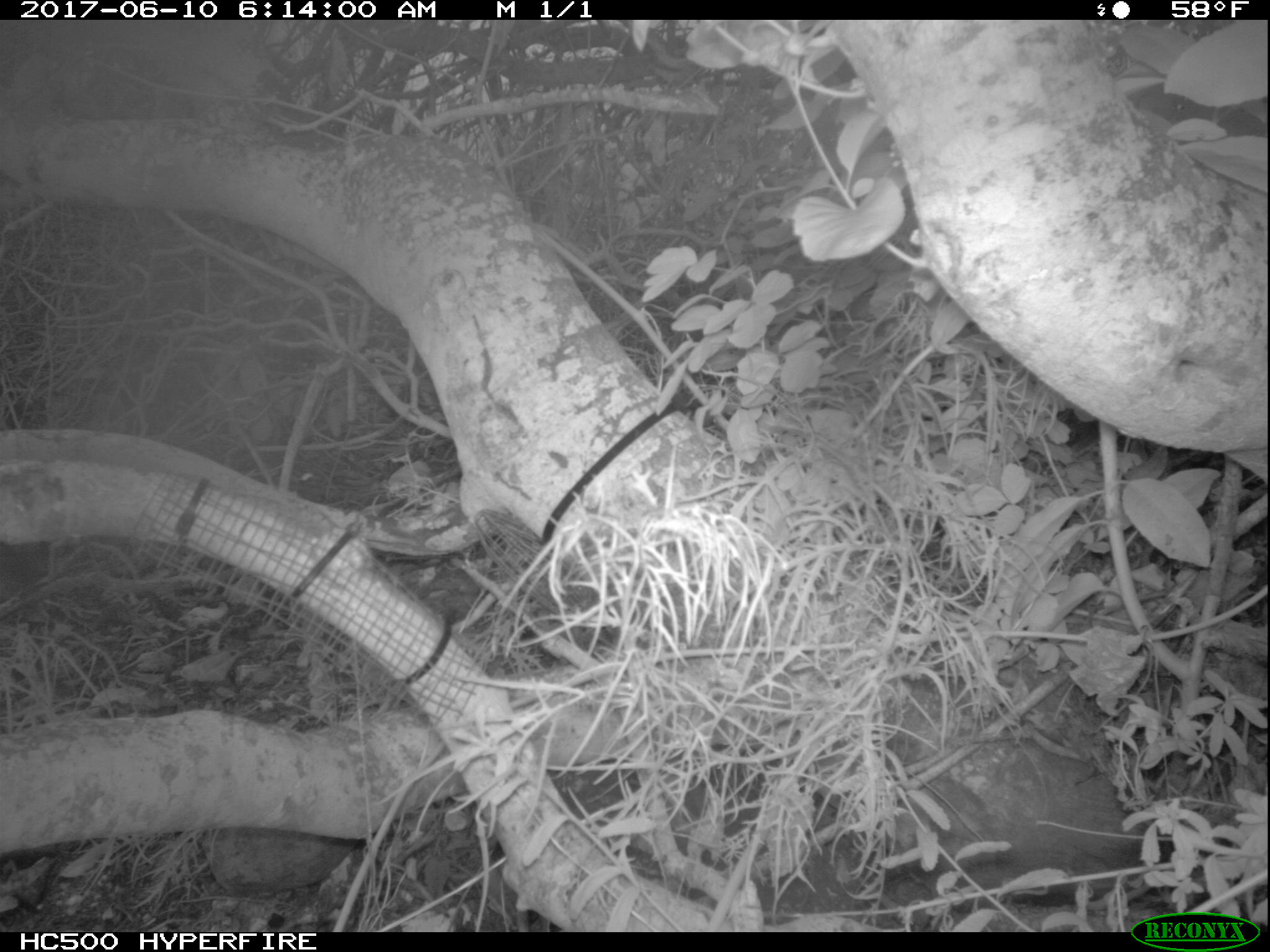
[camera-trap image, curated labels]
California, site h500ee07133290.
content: no animal present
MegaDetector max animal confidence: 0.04